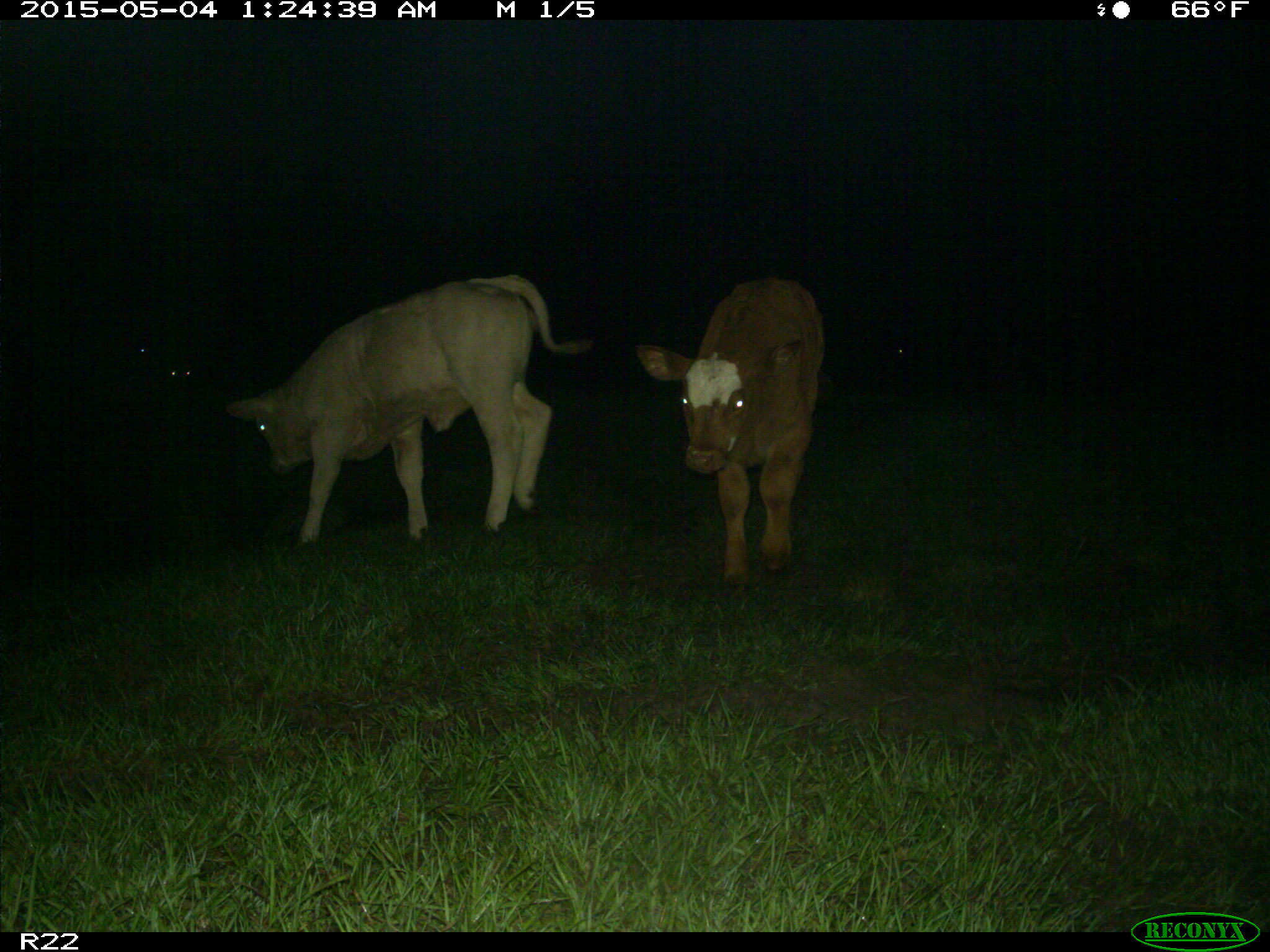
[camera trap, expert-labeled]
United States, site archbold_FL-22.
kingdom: Animalia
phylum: Chordata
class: Mammalia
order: Artiodactyla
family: Bovidae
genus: Bos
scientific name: Bos taurus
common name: domestic cow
Bos taurus (domestic cow).